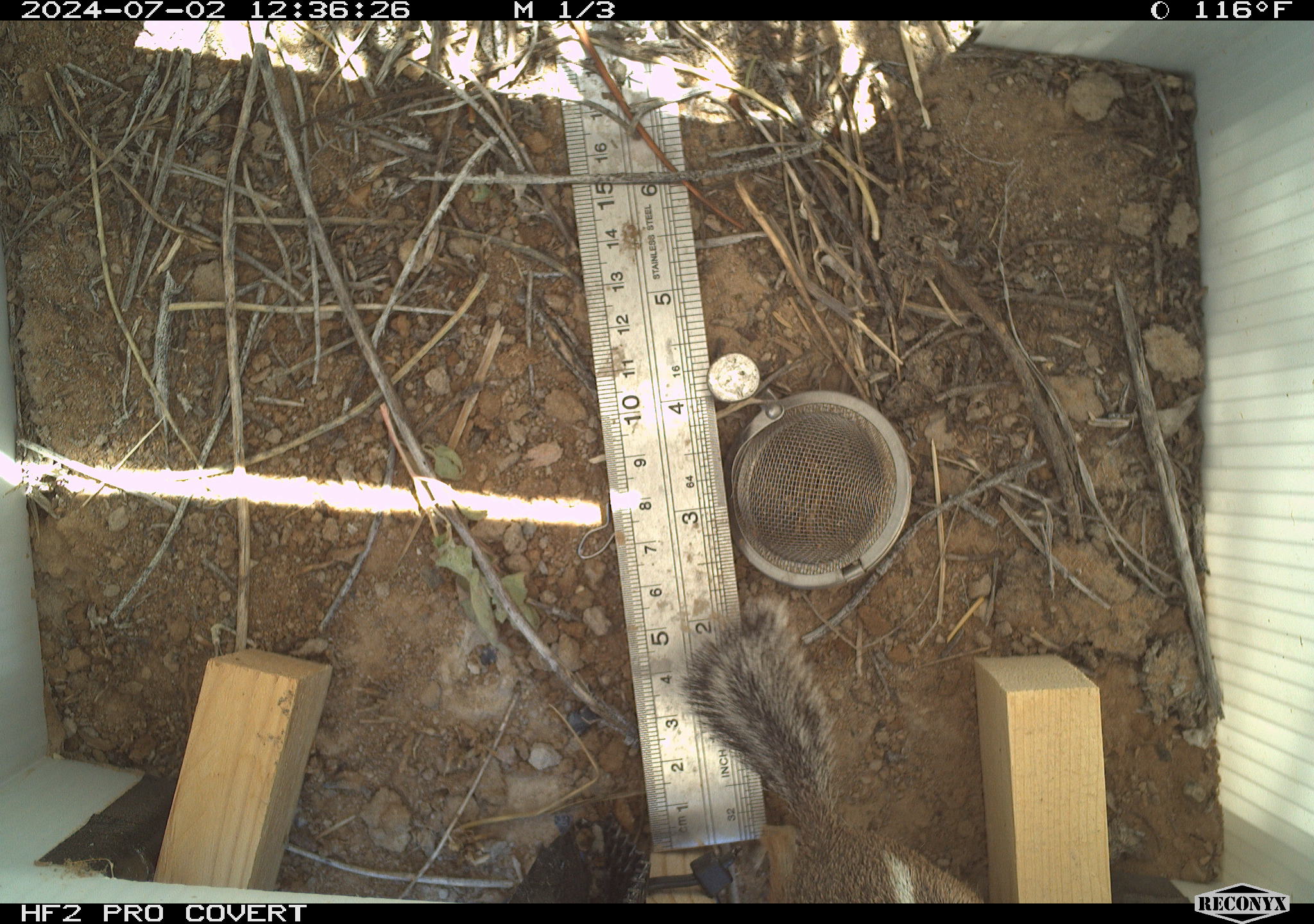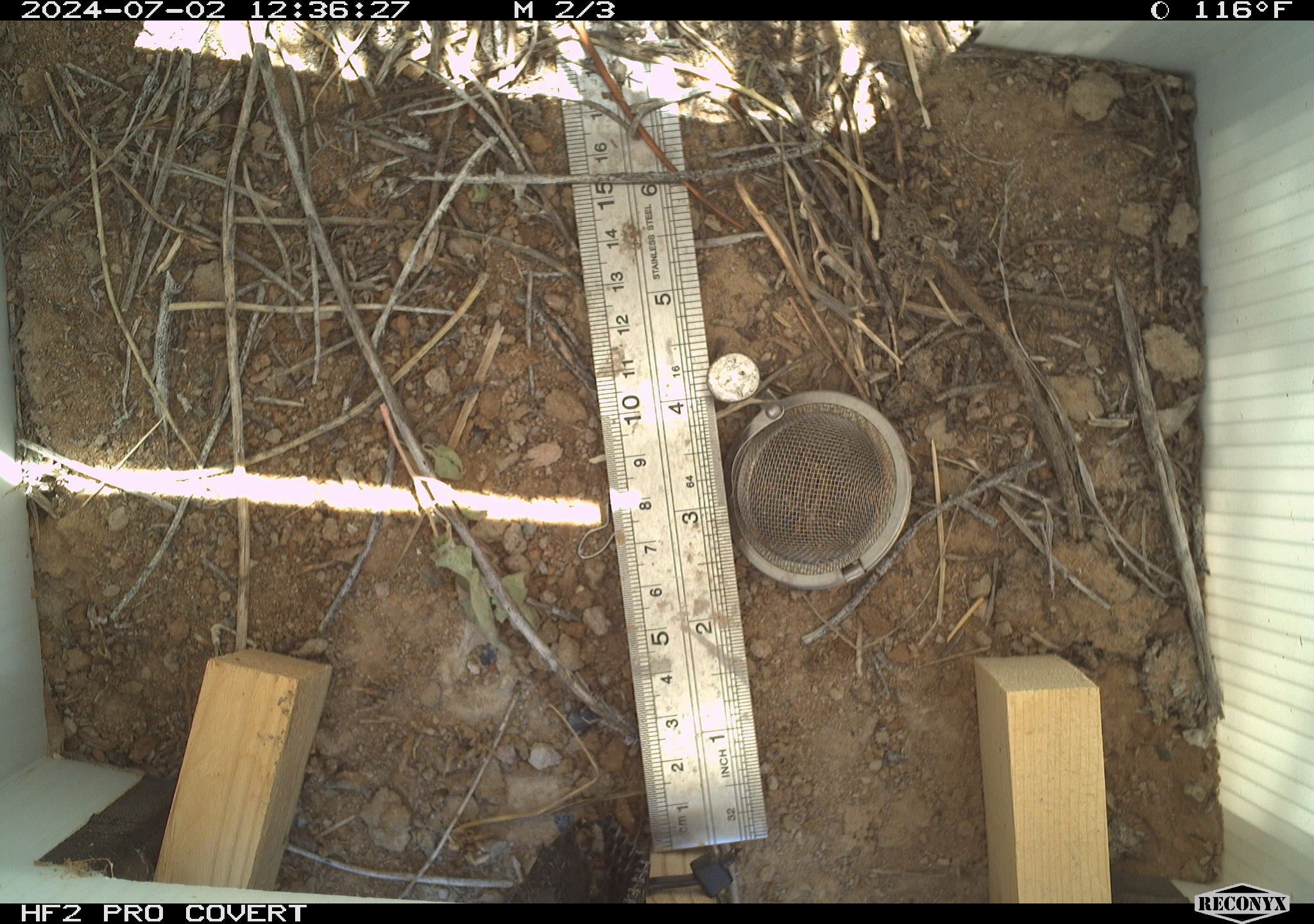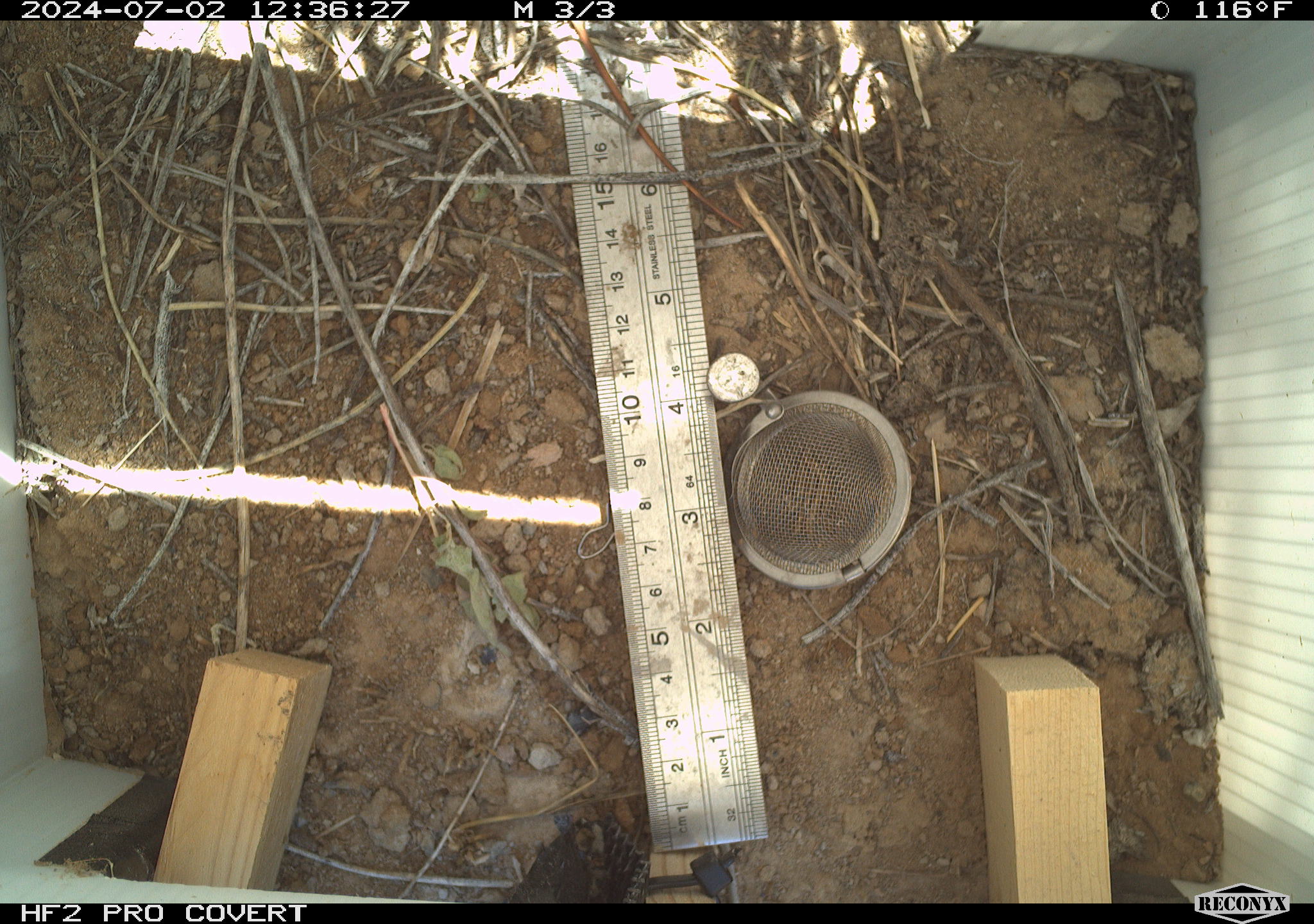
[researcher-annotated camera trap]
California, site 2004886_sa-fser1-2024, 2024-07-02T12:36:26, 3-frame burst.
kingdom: Animalia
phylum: Chordata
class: Mammalia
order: Rodentia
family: Sciuridae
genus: Ammospermophilus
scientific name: Ammospermophilus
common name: antelope ground squirrels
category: ammospermophilus species